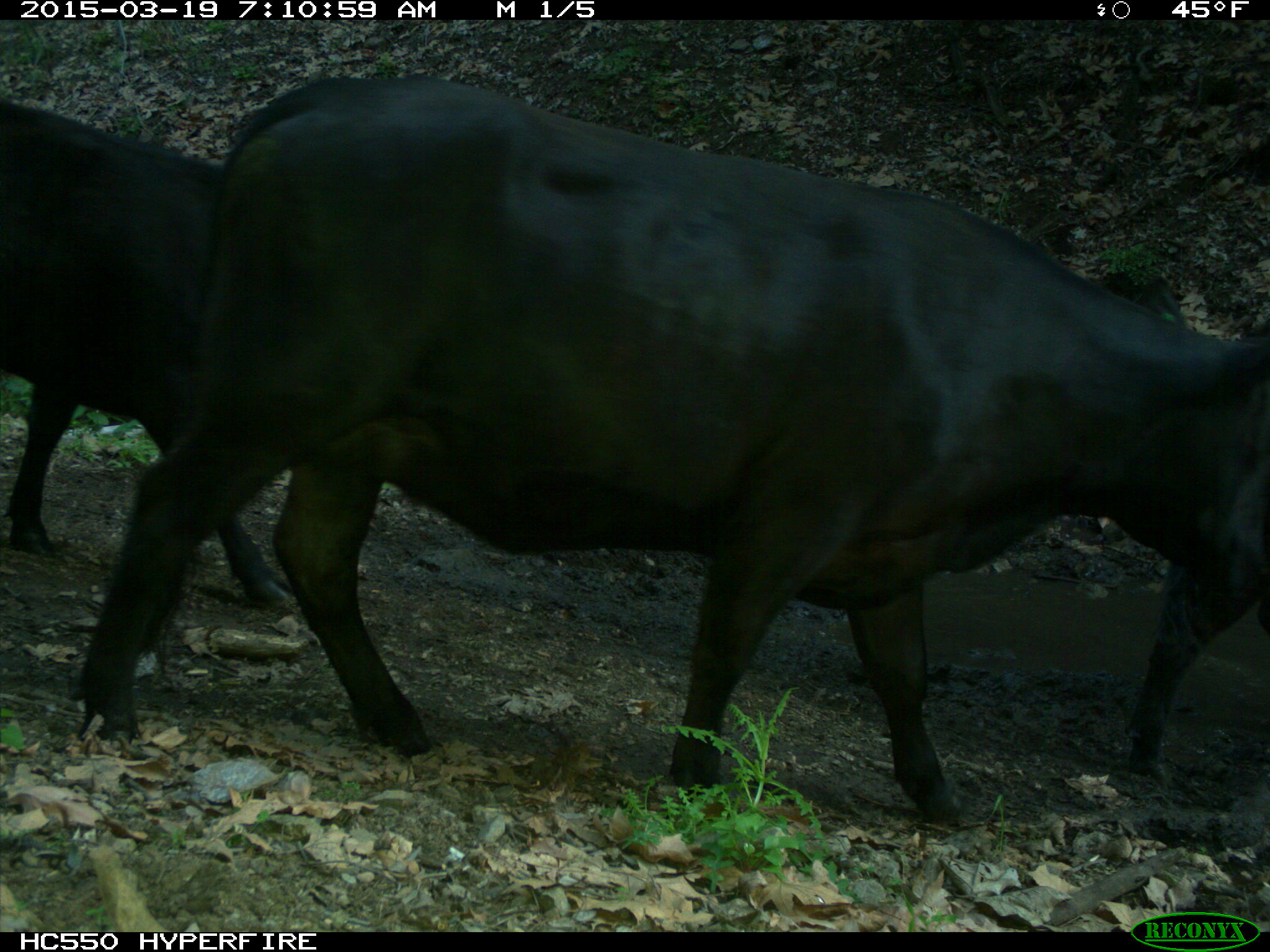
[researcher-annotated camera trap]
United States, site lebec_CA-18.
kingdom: Animalia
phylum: Chordata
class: Mammalia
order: Artiodactyla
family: Bovidae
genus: Bos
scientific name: Bos taurus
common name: domestic cow